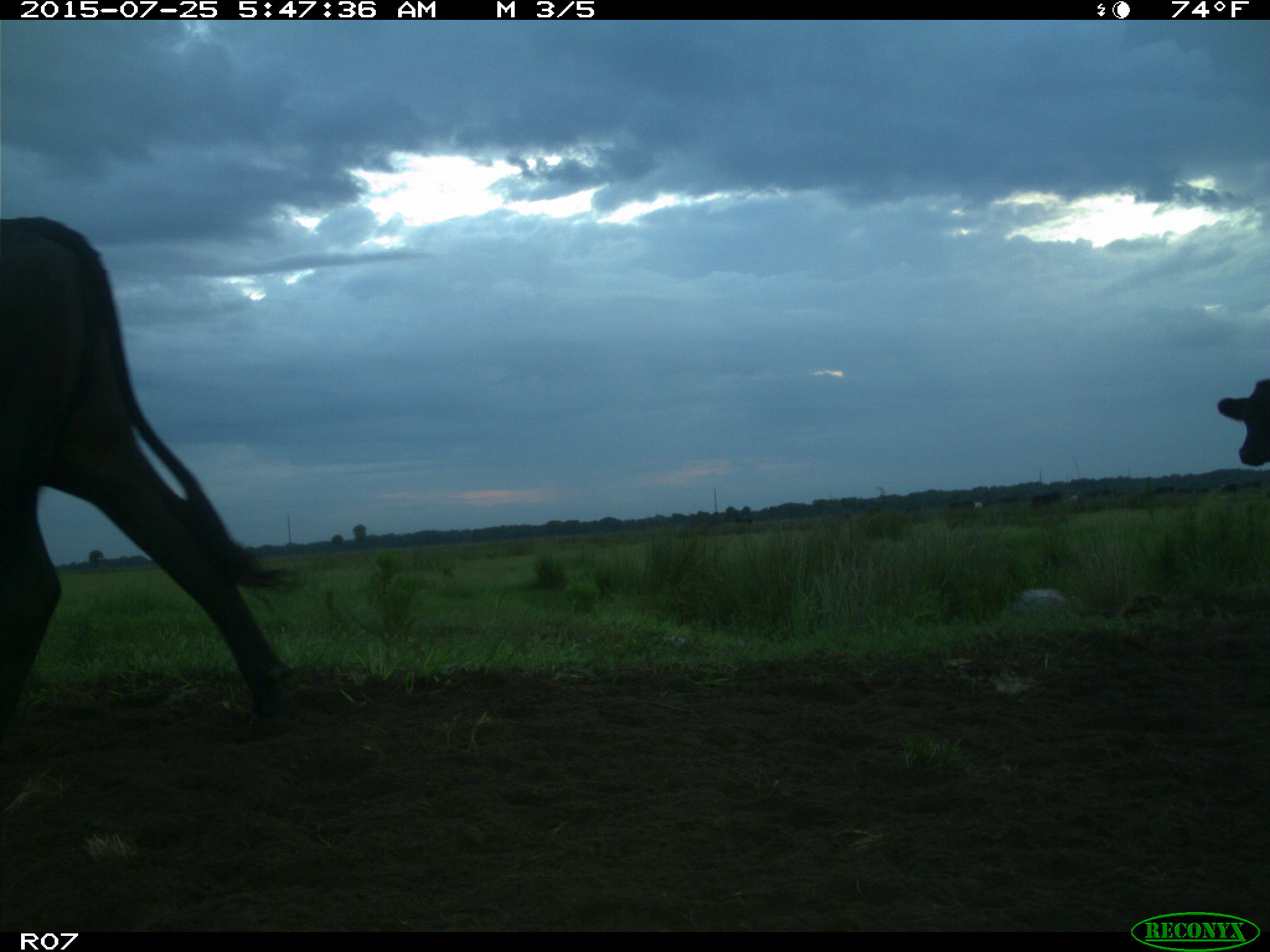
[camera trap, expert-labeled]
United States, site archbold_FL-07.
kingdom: Animalia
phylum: Chordata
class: Mammalia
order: Artiodactyla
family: Bovidae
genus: Bos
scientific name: Bos taurus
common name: domestic cow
Bos taurus (domestic cow).